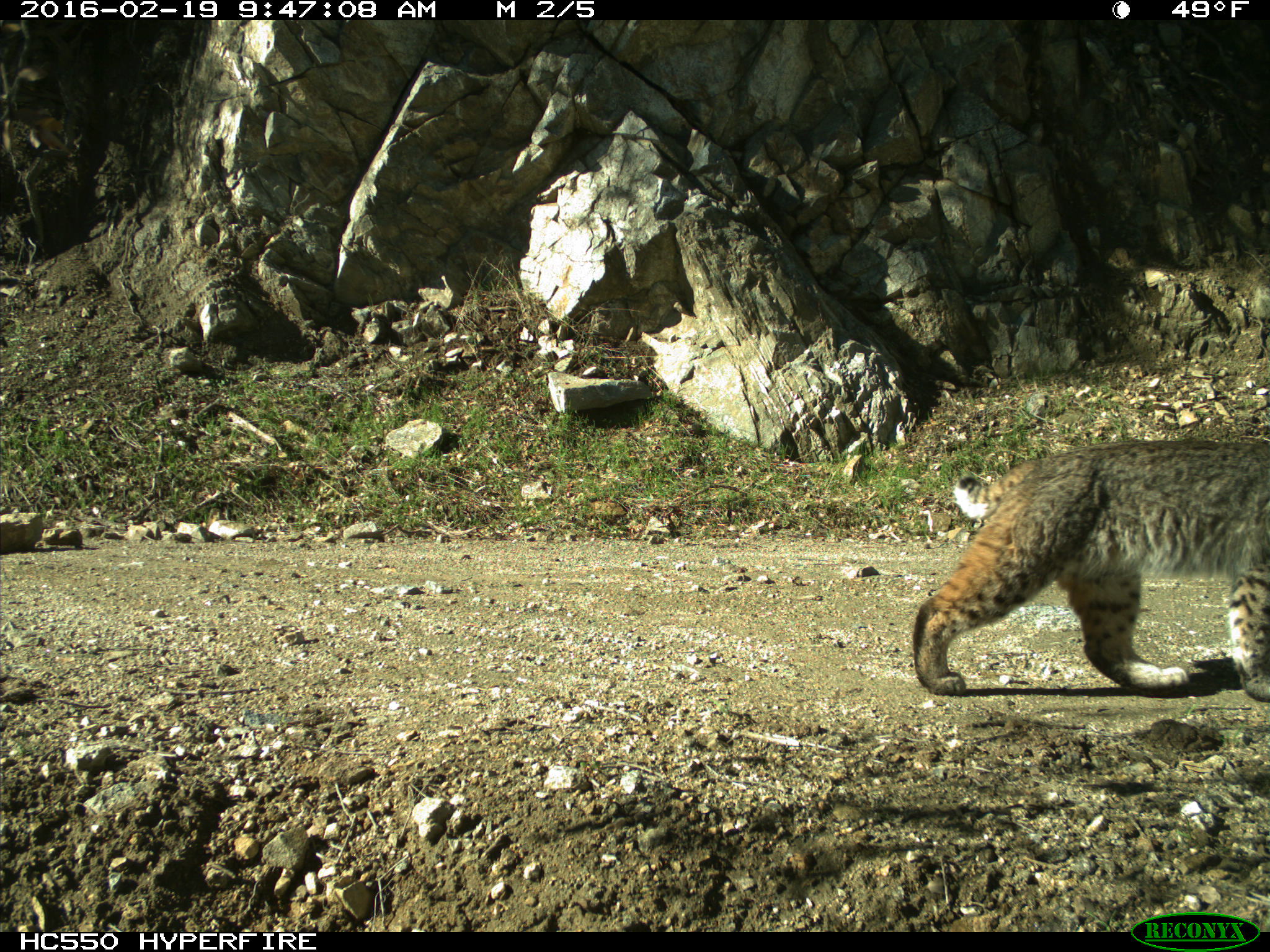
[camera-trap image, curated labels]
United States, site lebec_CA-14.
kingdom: Animalia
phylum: Chordata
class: Mammalia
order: Carnivora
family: Felidae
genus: Lynx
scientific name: Lynx rufus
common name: bobcat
Lynx rufus (bobcat).